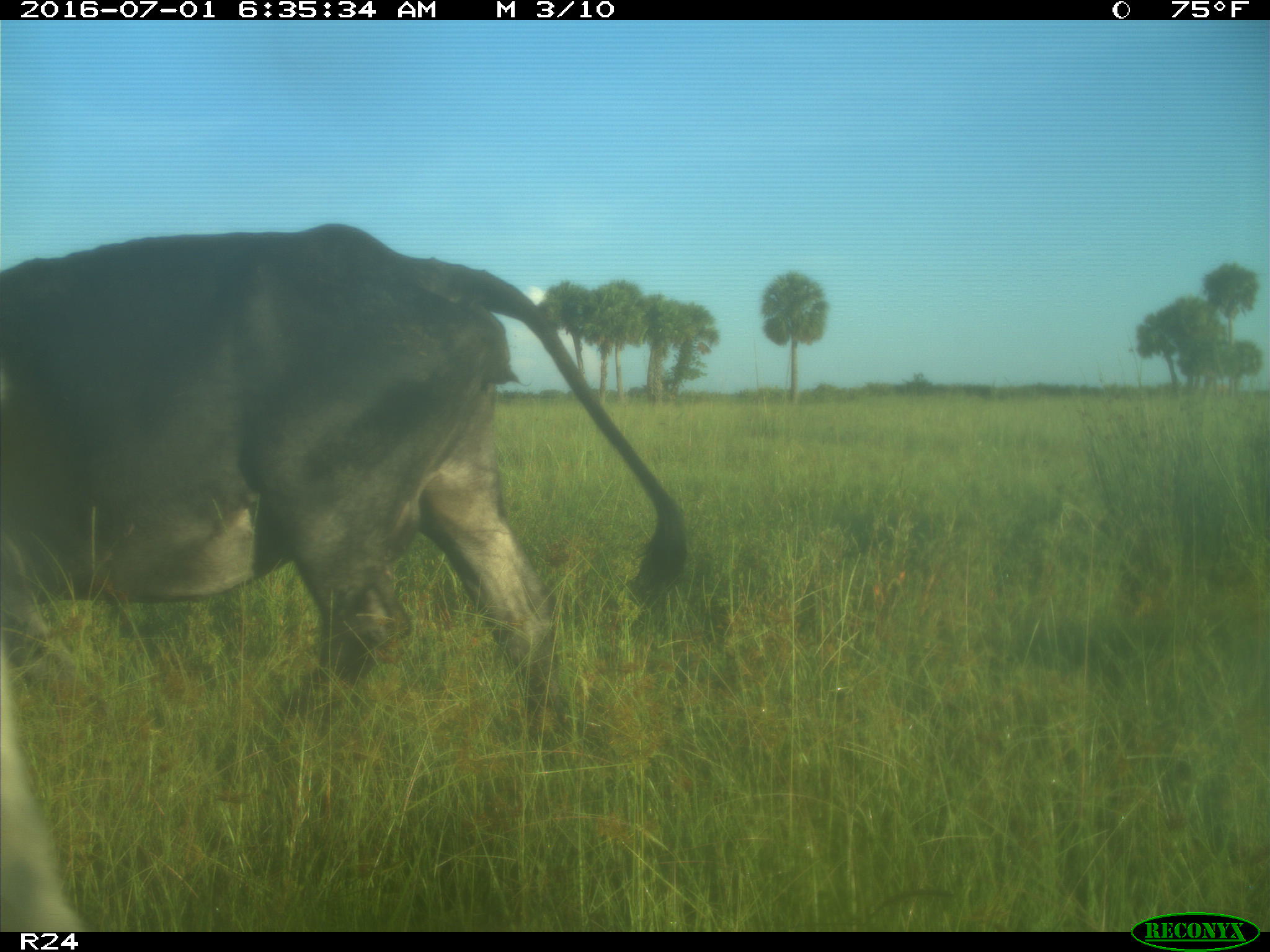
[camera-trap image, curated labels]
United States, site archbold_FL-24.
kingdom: Animalia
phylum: Chordata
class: Mammalia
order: Artiodactyla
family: Bovidae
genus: Bos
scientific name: Bos taurus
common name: domestic cow